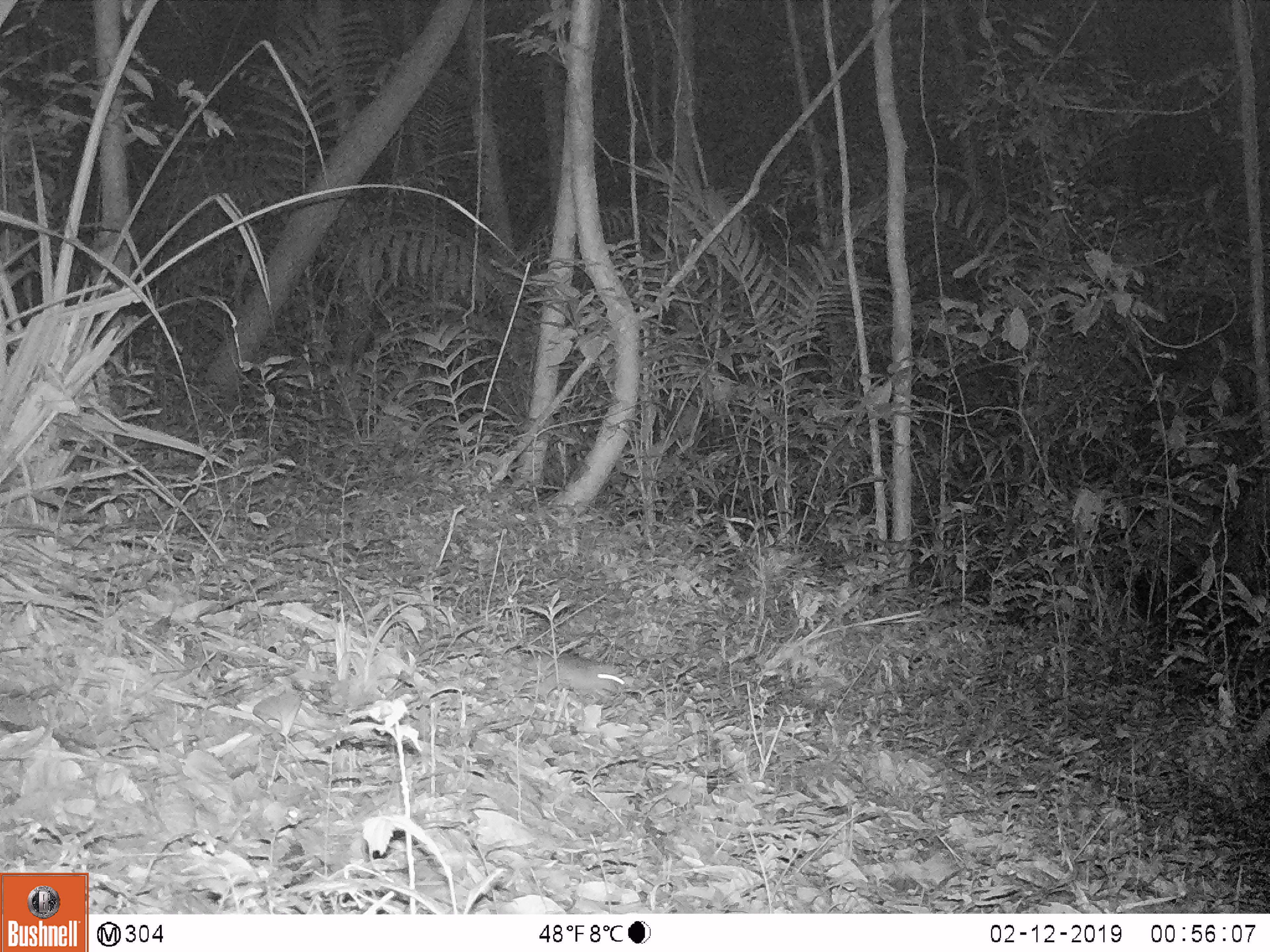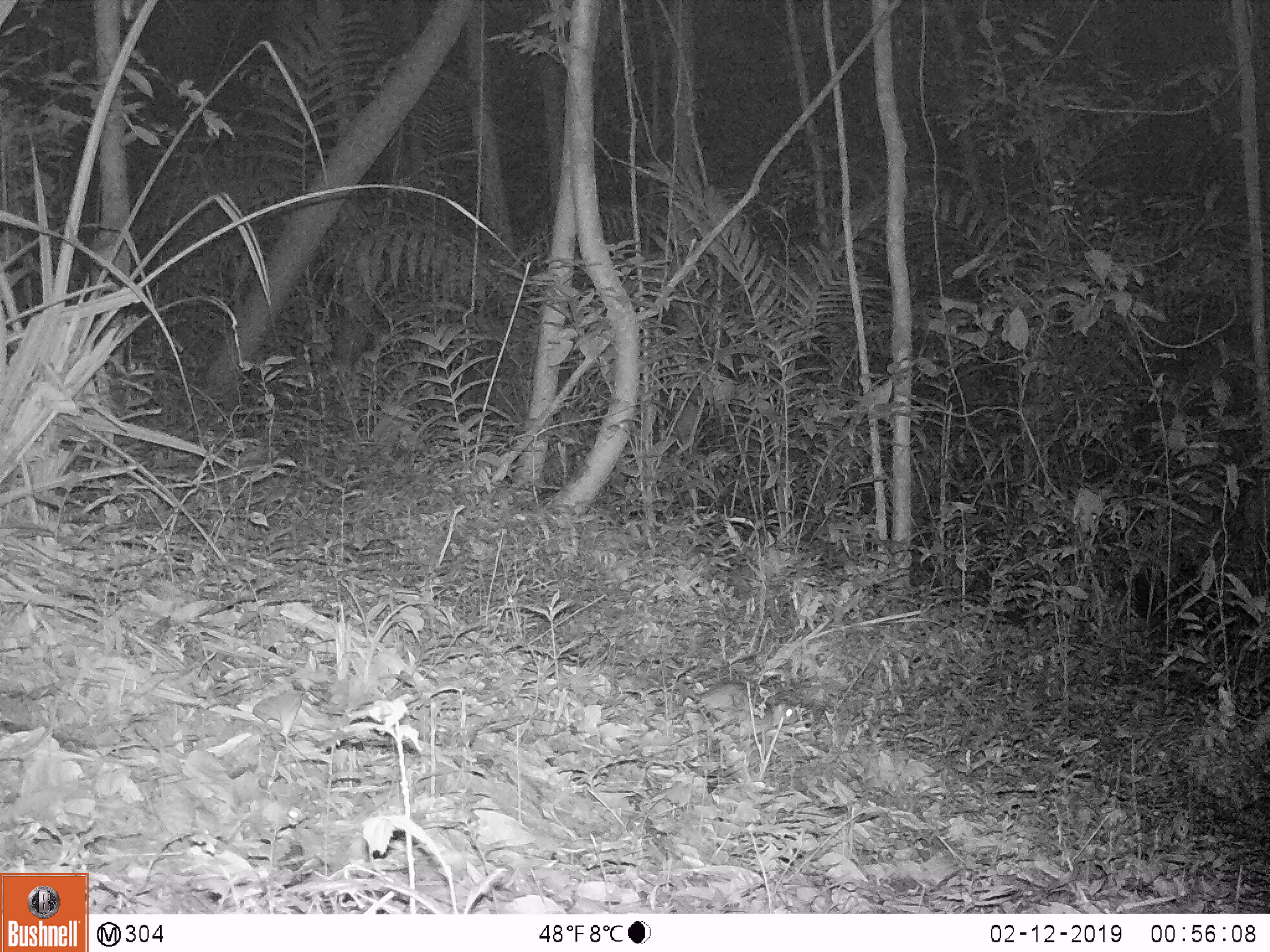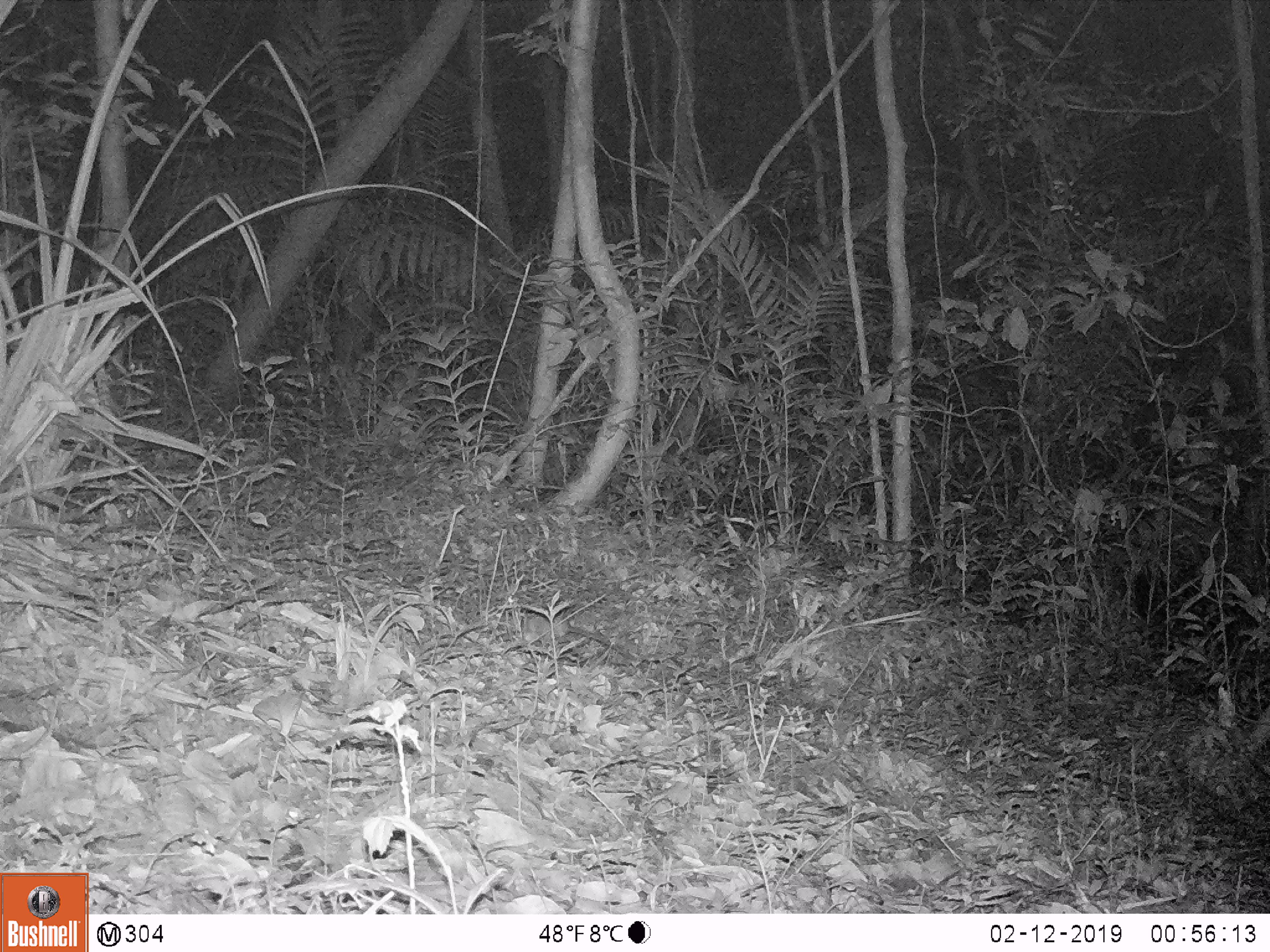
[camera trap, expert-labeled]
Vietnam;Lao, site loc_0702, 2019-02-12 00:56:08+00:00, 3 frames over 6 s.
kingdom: Animalia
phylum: Chordata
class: Mammalia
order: Rodentia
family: Muridae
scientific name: Muridae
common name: old-world mice and rats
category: unidentified murid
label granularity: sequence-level